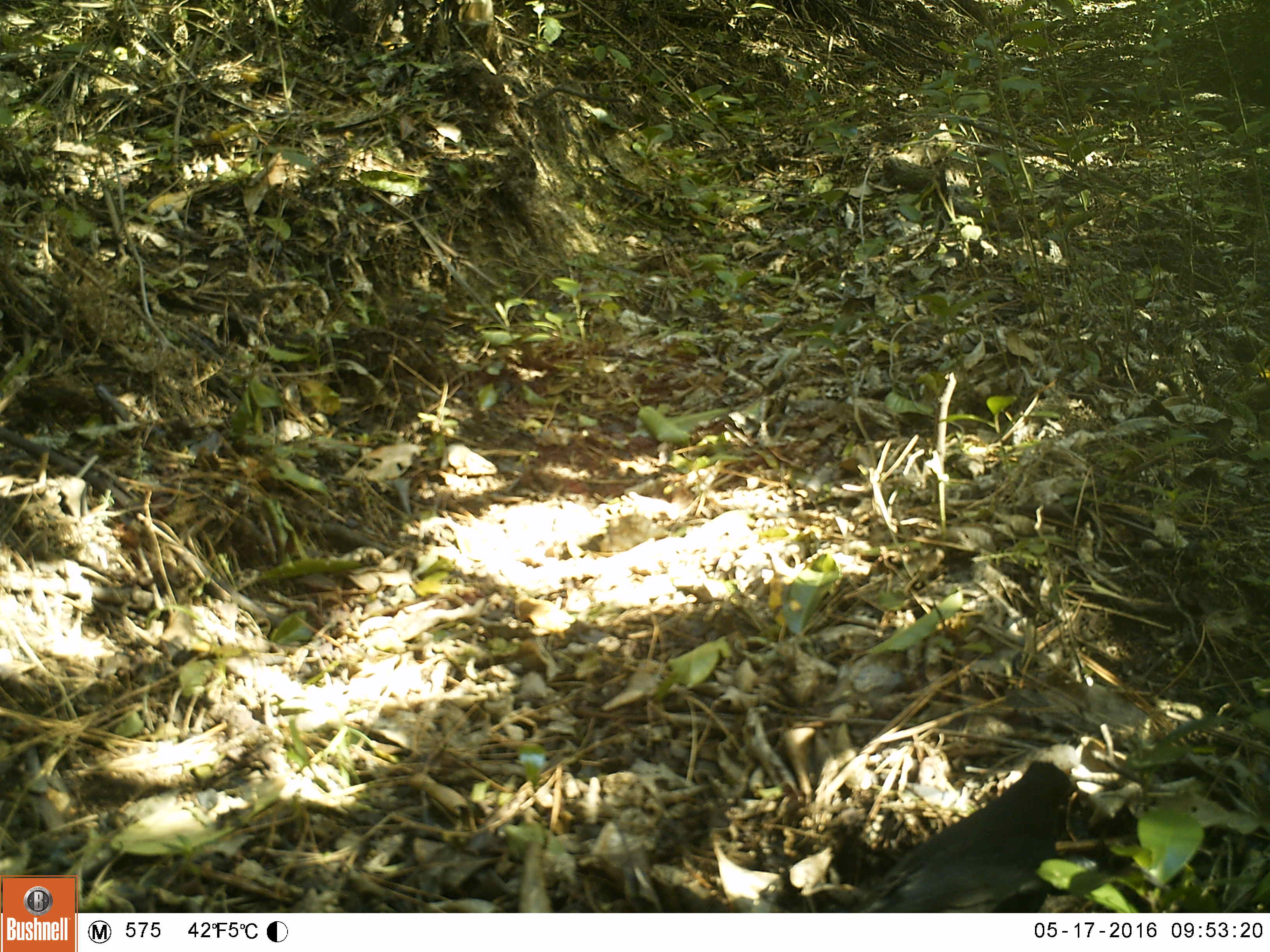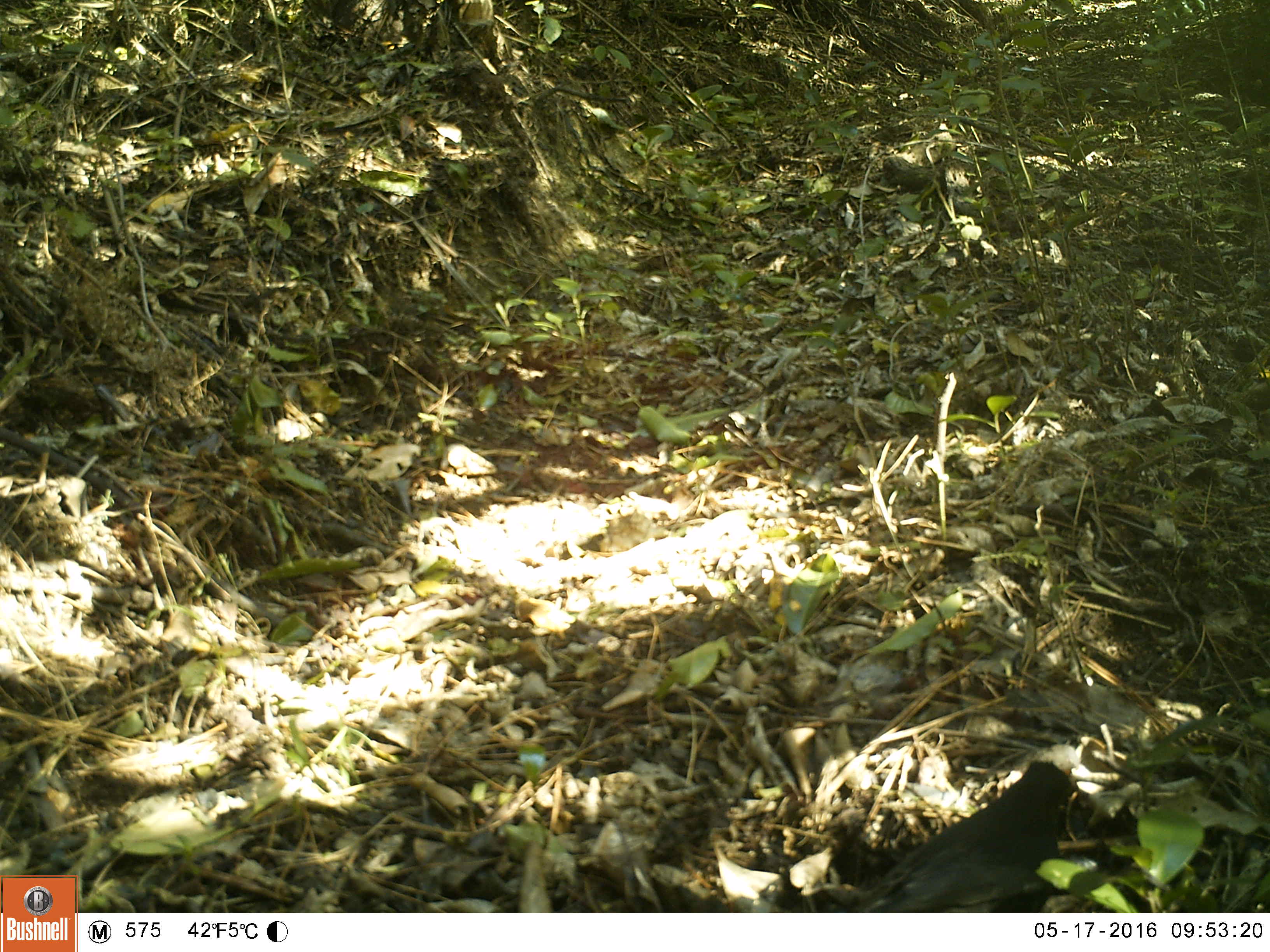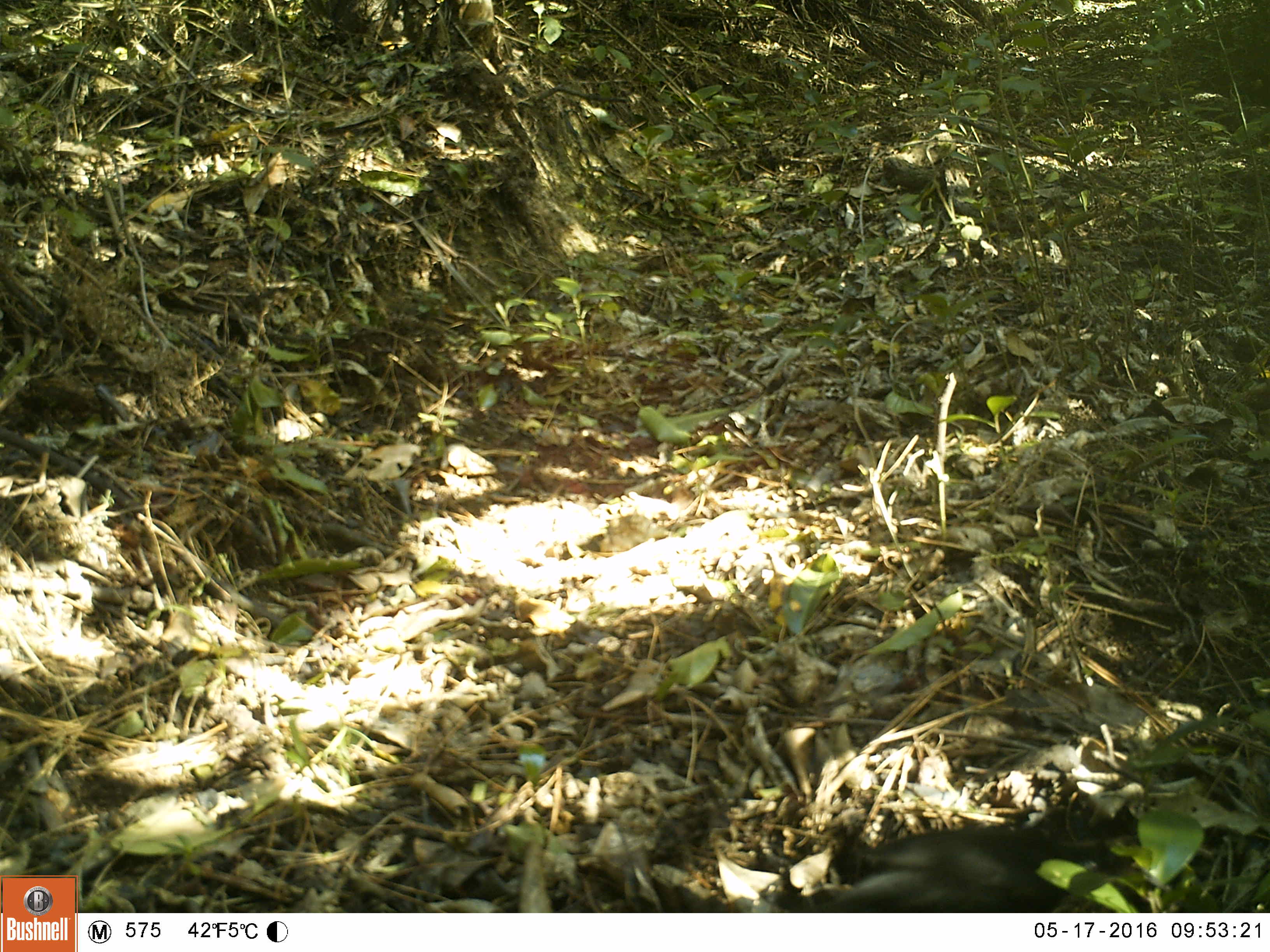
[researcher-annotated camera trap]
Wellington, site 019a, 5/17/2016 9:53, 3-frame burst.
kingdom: Animalia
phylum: Chordata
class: Aves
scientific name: Aves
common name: bird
Bird (Aves).